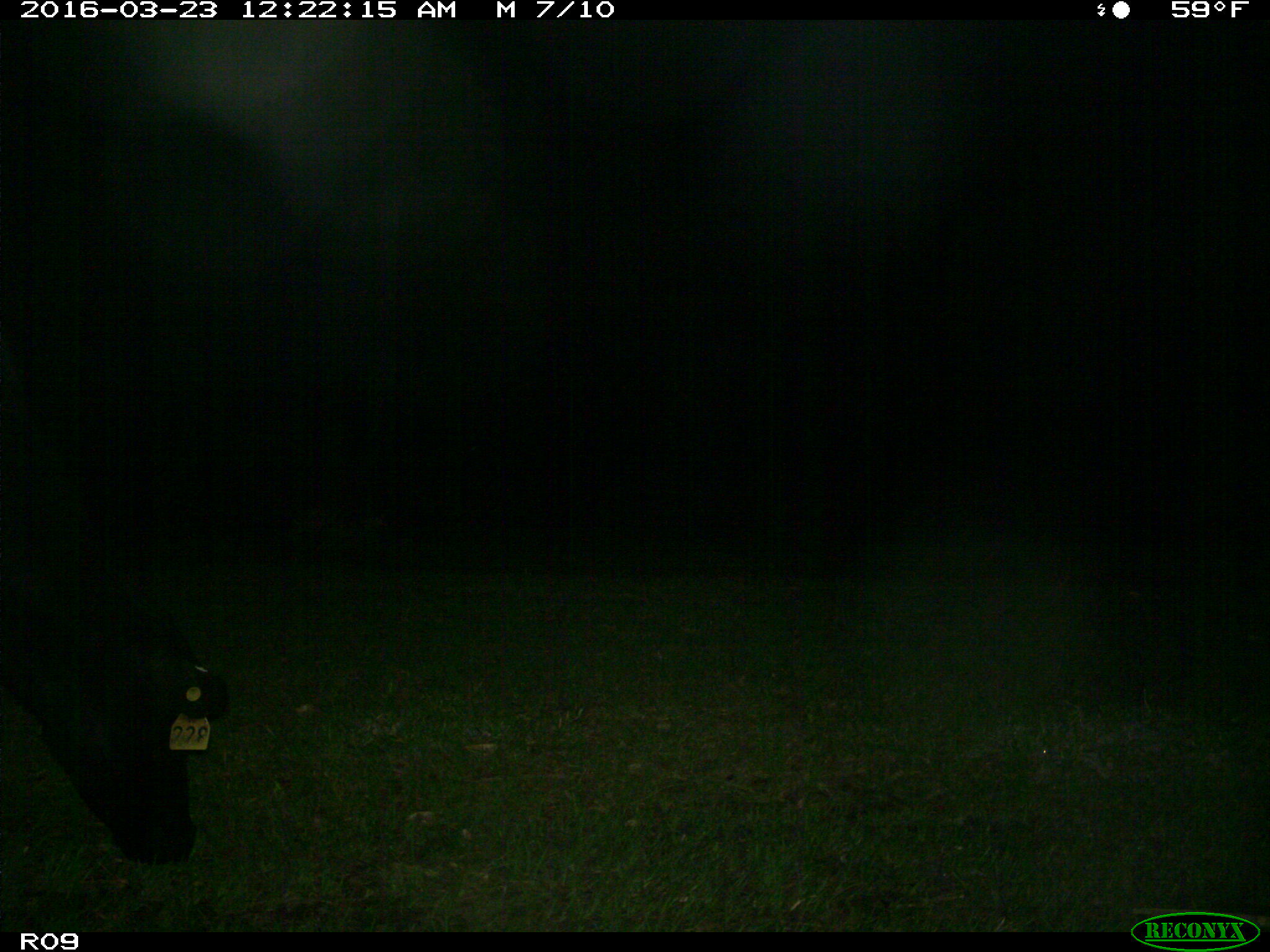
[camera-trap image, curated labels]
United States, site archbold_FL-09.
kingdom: Animalia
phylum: Chordata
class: Mammalia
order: Artiodactyla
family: Bovidae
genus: Bos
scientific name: Bos taurus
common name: domestic cow